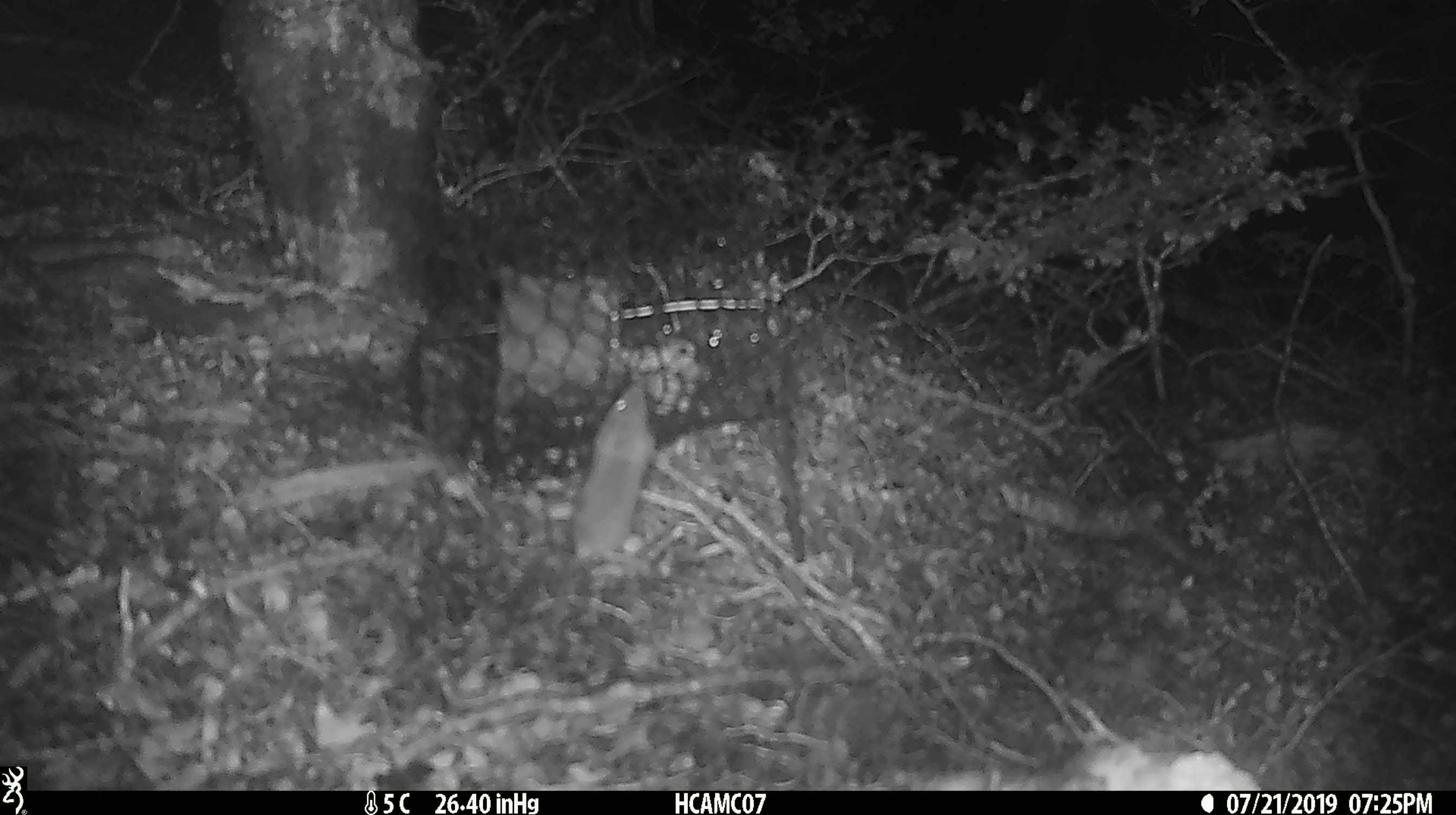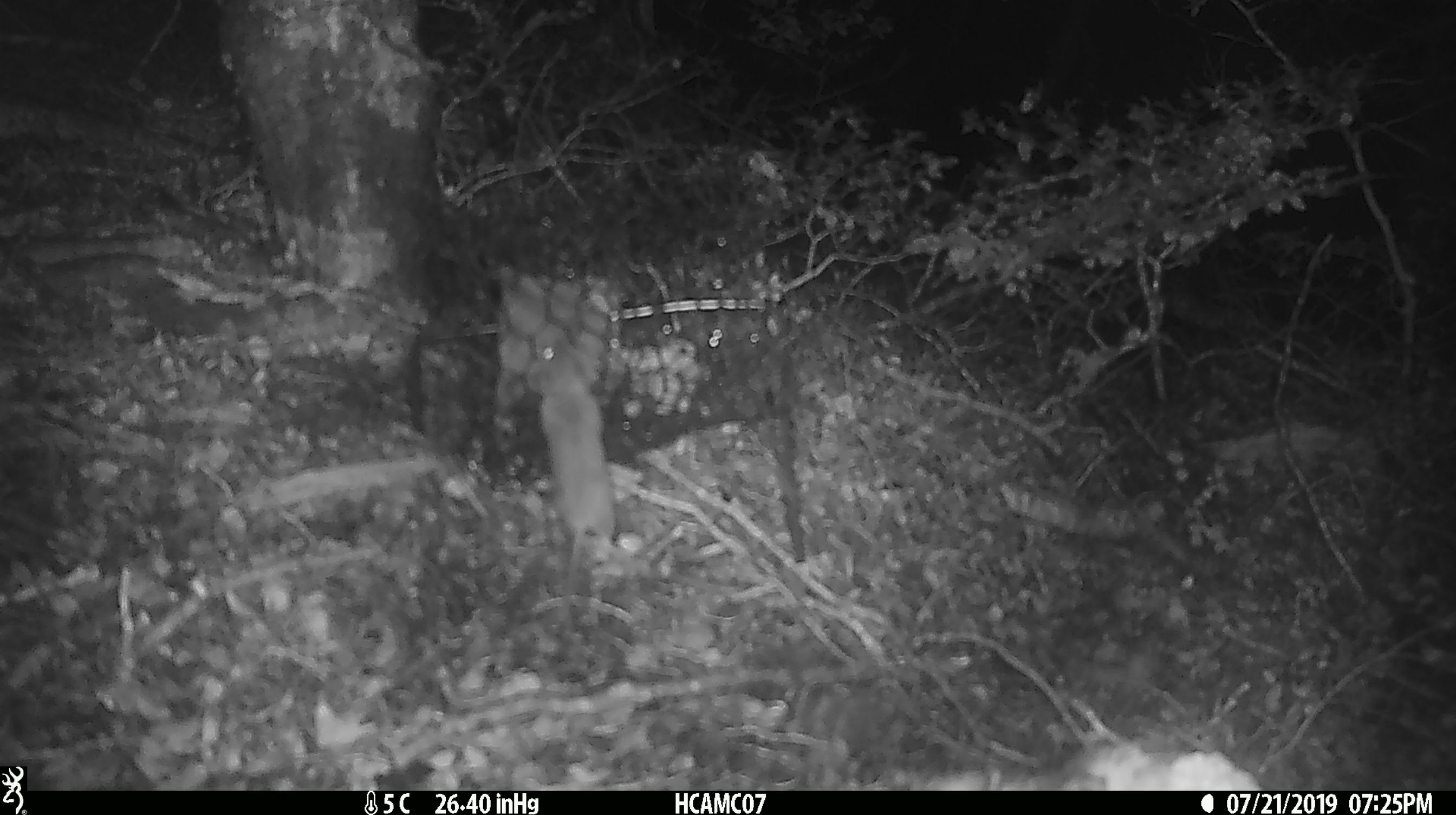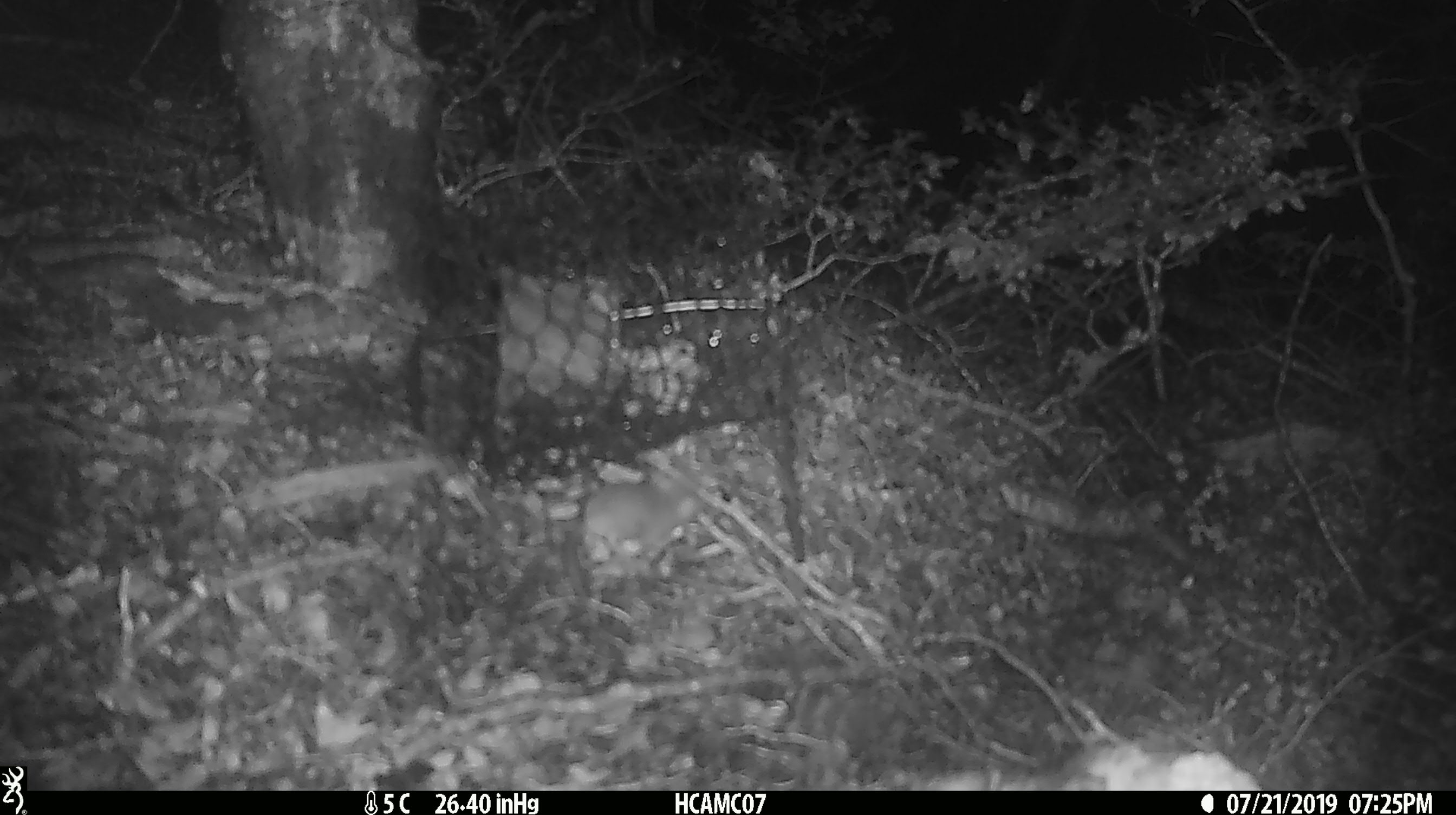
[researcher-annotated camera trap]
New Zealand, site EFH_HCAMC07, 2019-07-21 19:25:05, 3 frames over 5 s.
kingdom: Animalia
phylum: Chordata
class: Mammalia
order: Rodentia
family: Muridae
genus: Mus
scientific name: Mus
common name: mouse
Mouse (Mus).